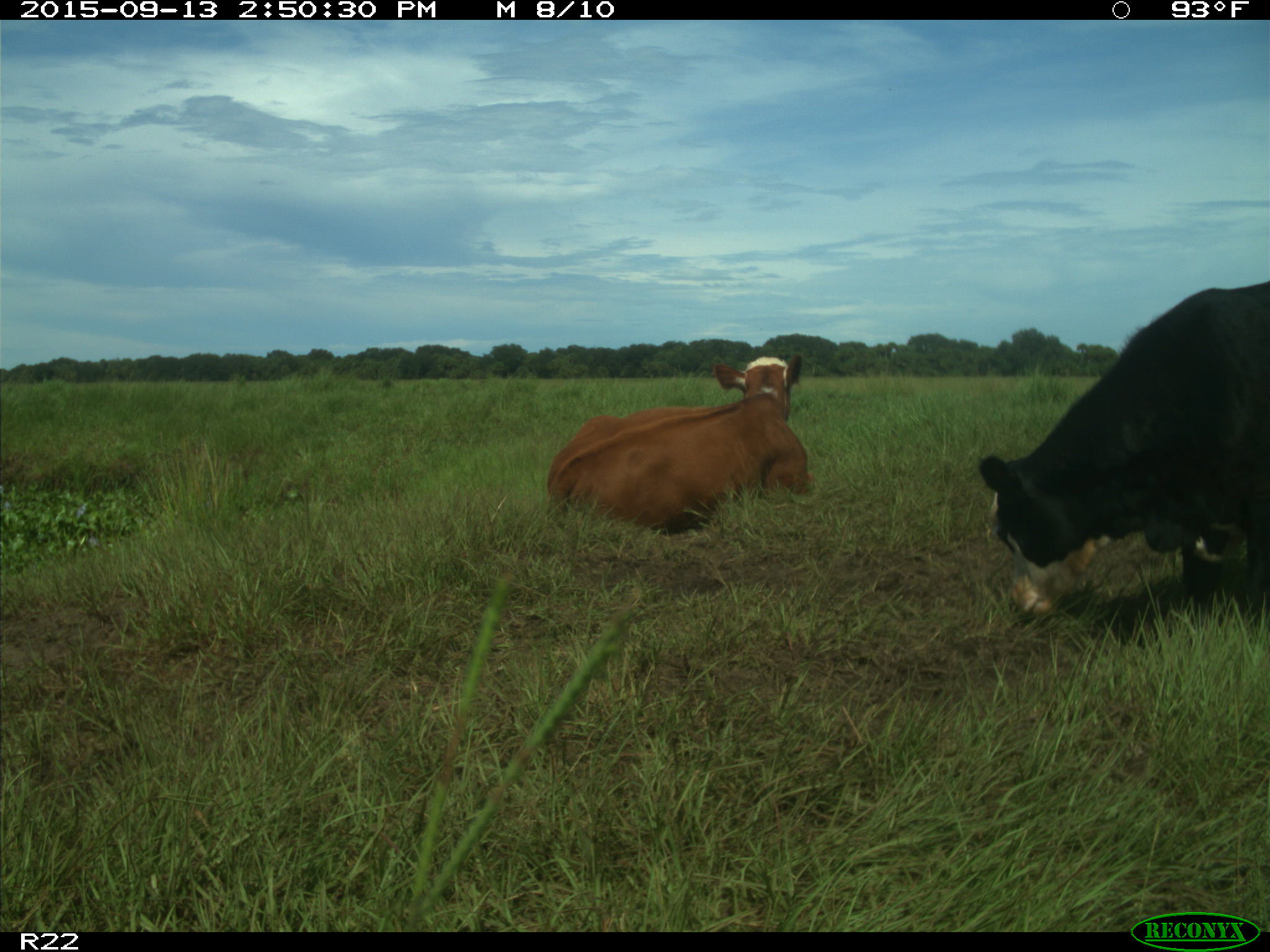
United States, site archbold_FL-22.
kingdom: Animalia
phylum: Chordata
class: Mammalia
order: Artiodactyla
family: Bovidae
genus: Bos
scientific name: Bos taurus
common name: domestic cow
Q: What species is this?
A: Bos taurus (domestic cow).